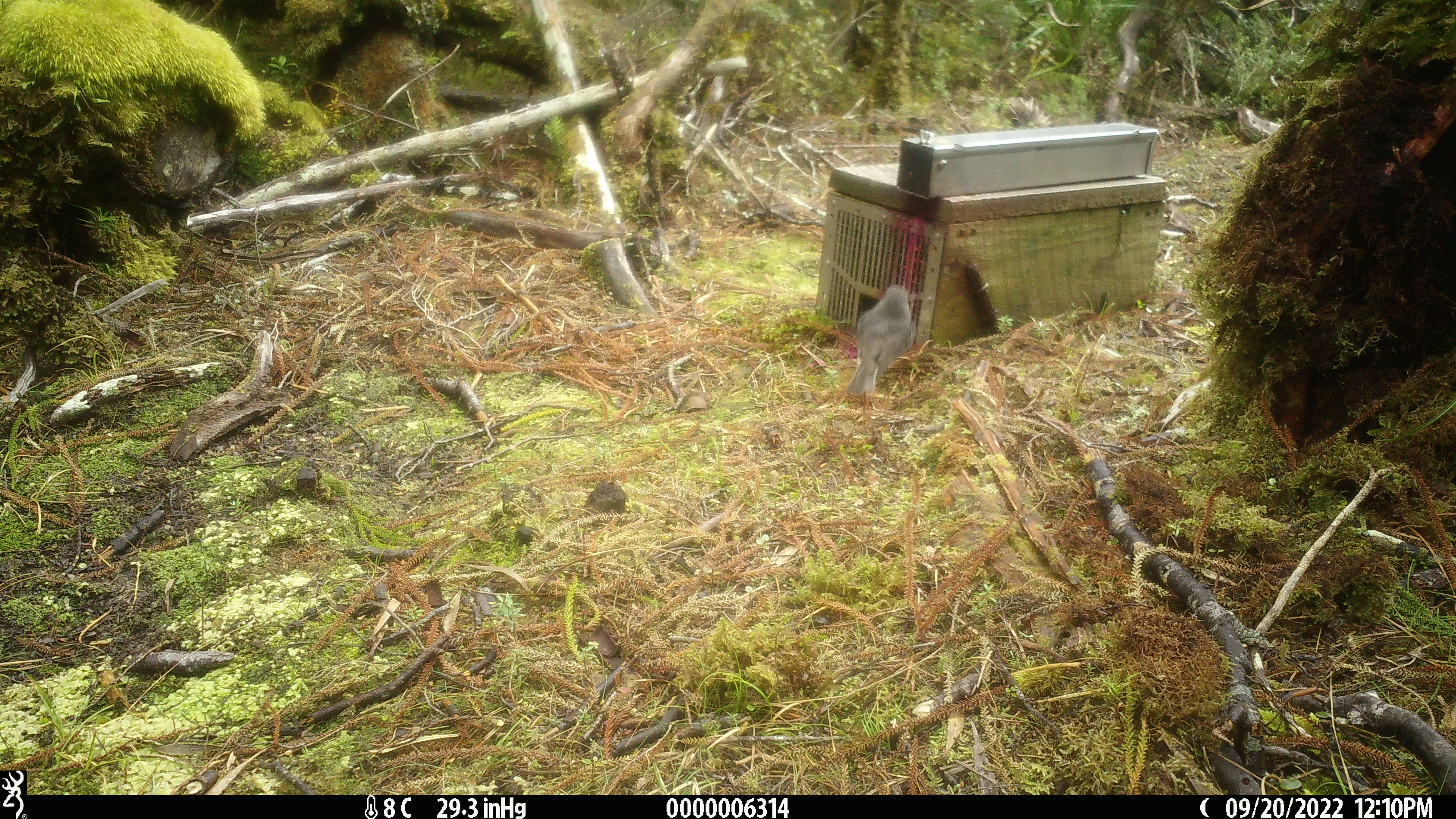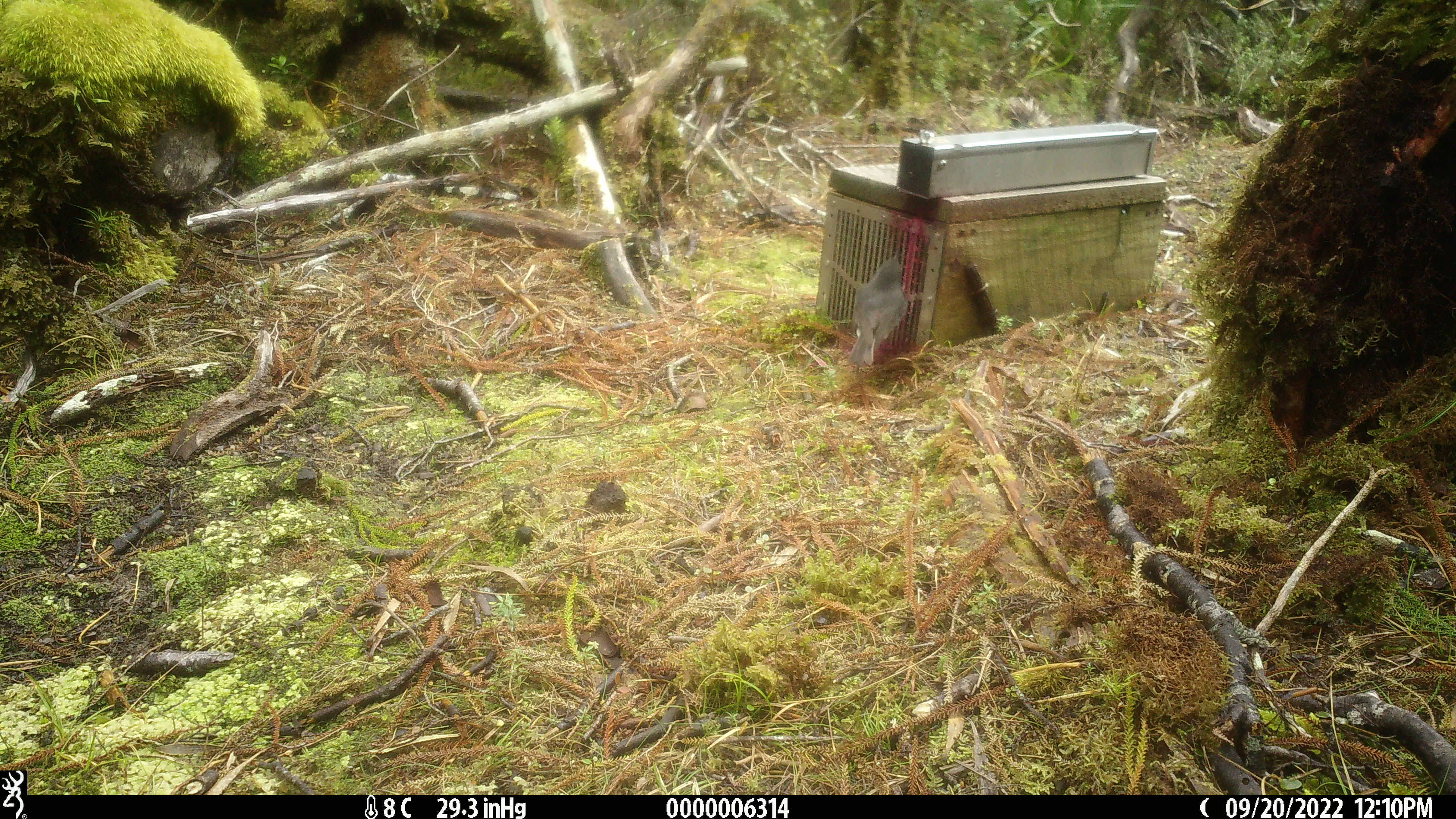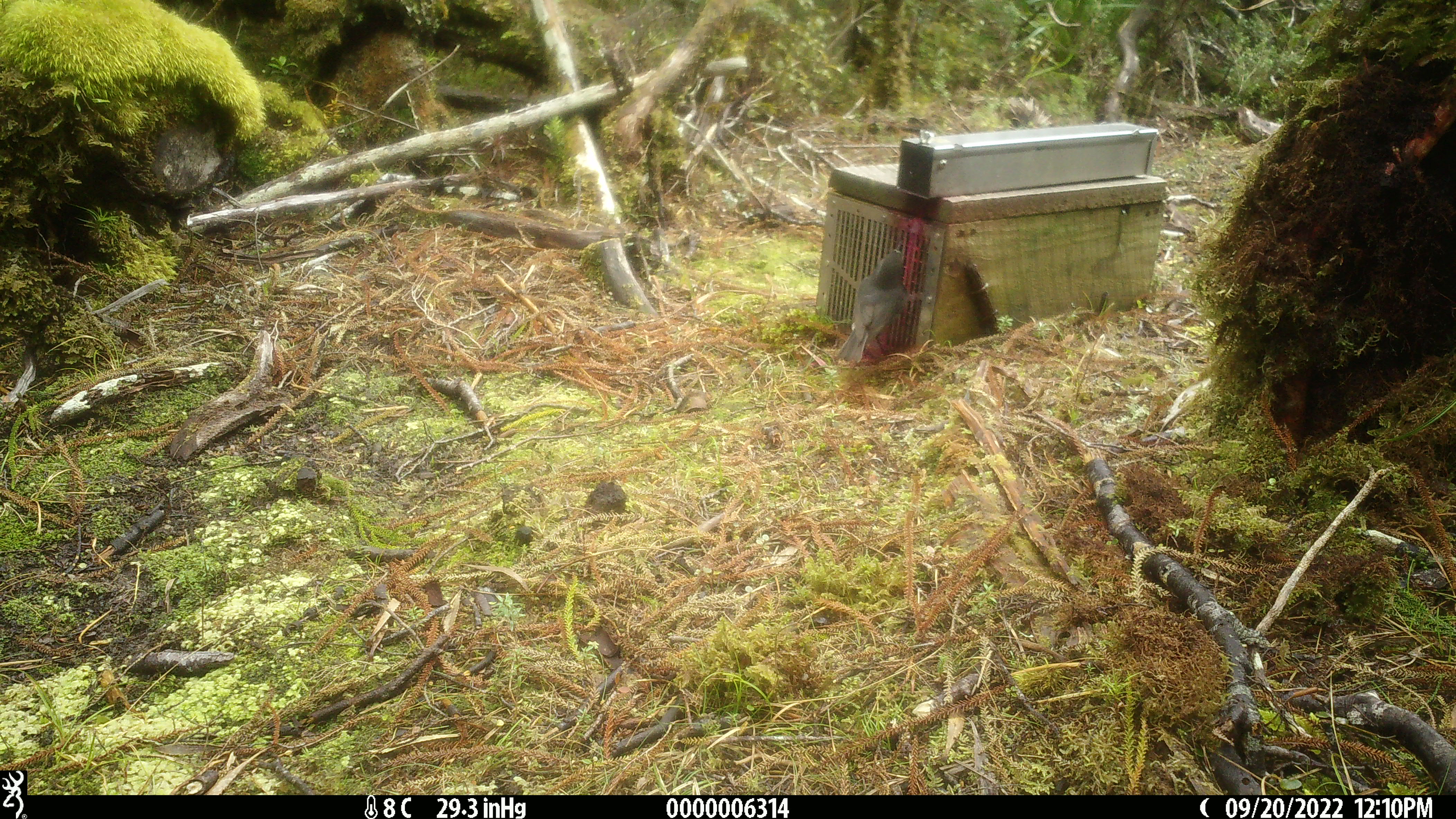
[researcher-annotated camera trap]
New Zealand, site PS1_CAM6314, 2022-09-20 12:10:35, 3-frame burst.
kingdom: Animalia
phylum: Chordata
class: Aves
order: Passeriformes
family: Petroicidae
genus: Petroica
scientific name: Petroica australis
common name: new zealand robin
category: robin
Robin (new zealand robin) (Petroica australis).